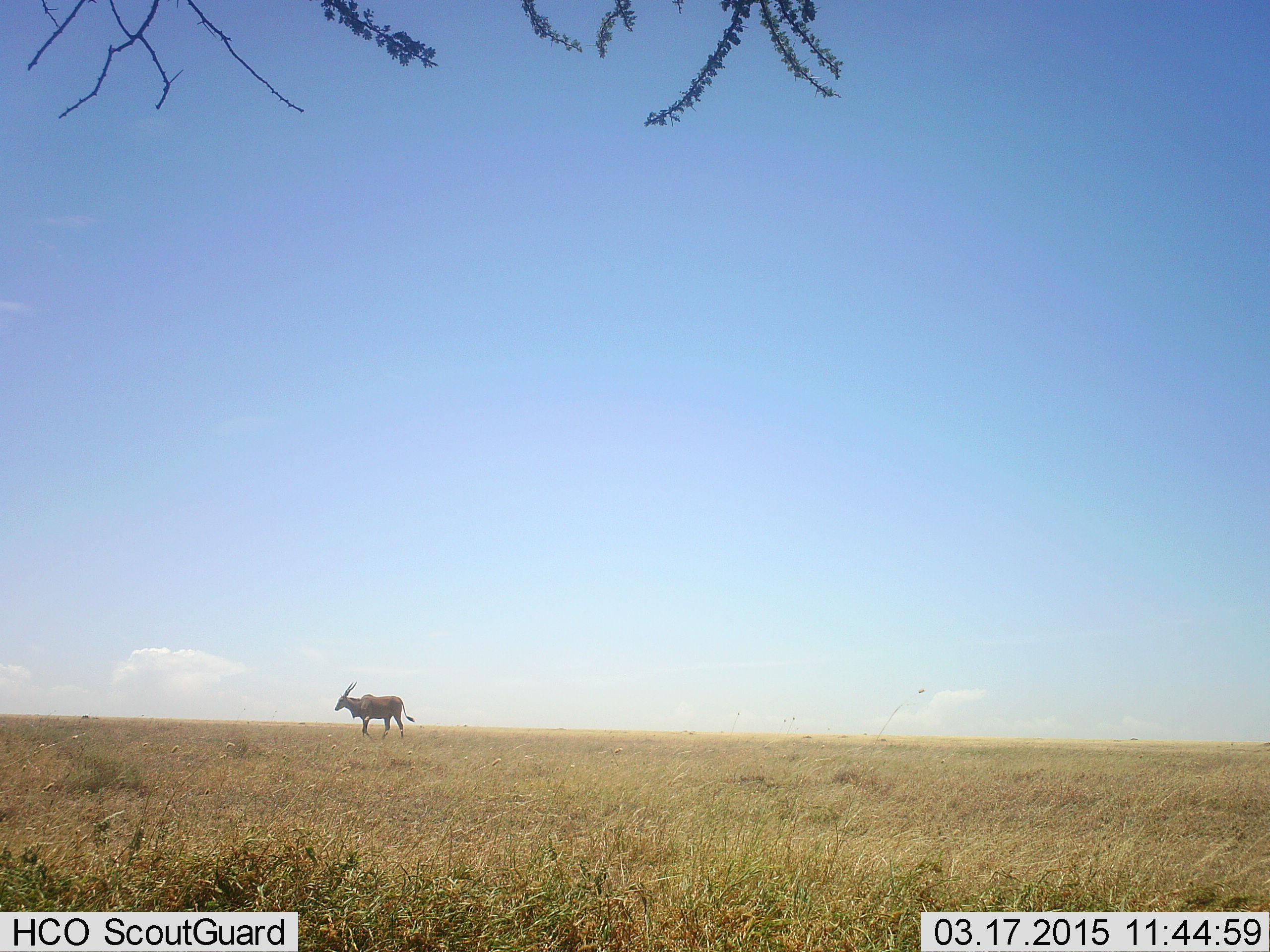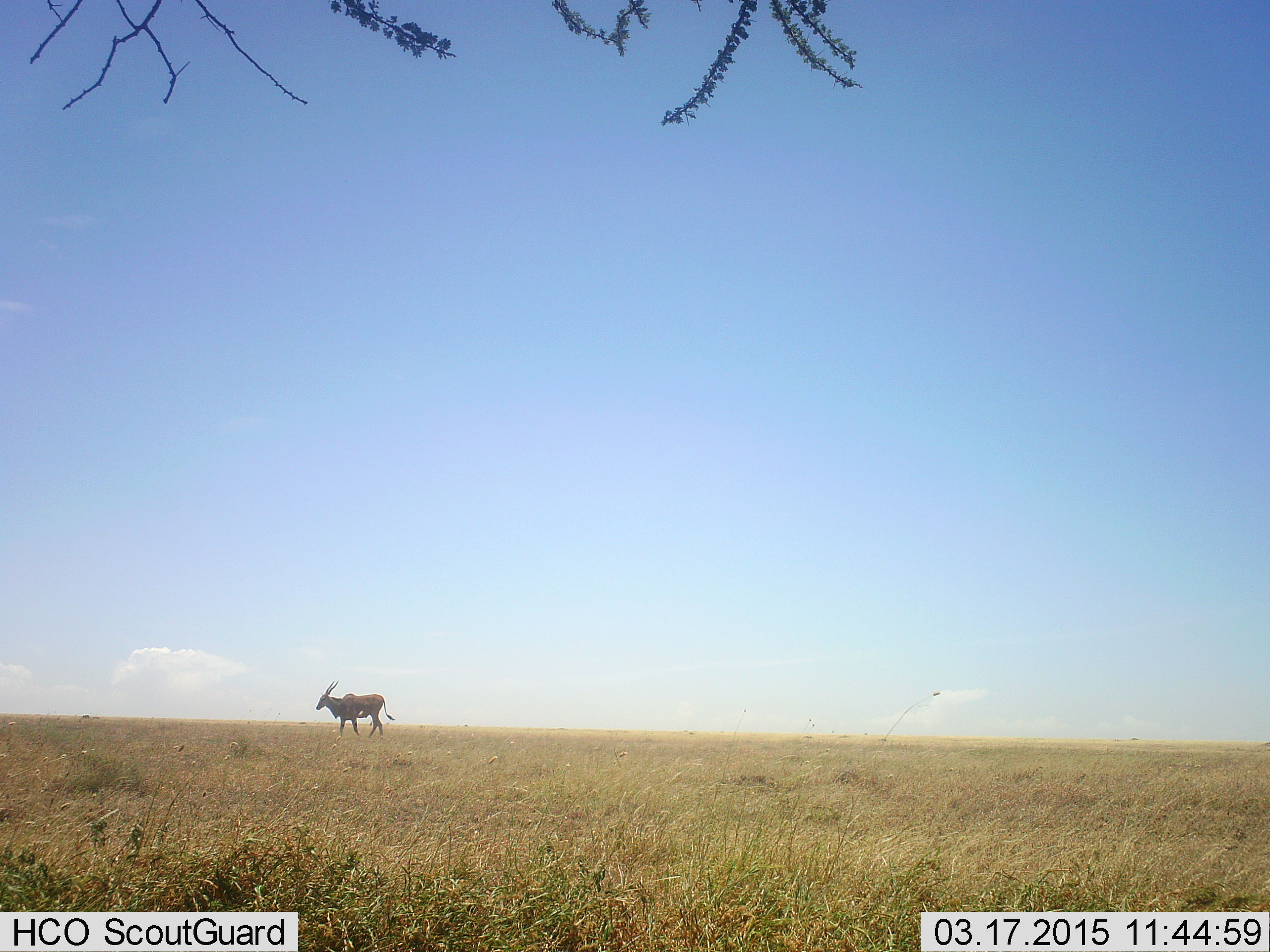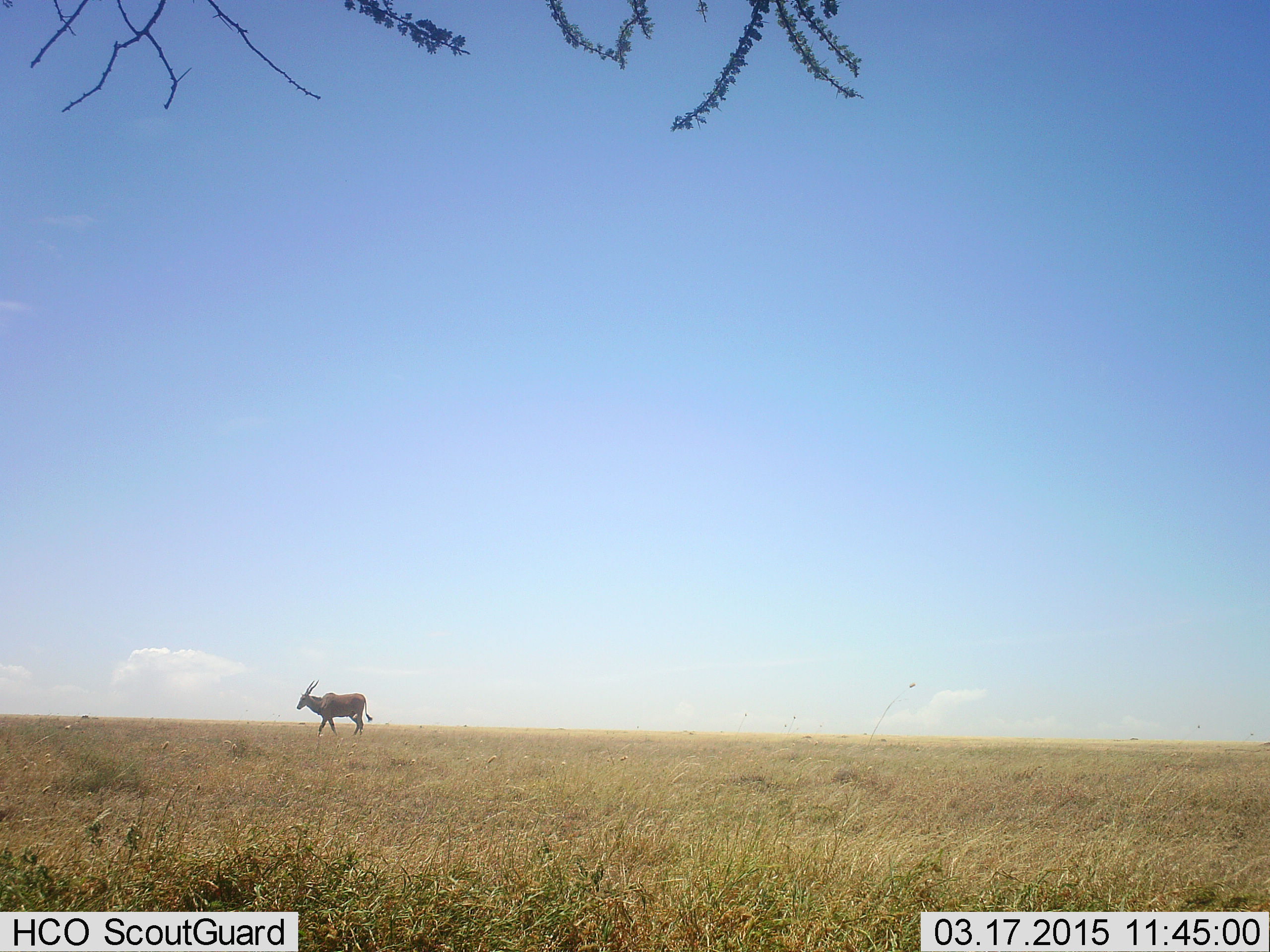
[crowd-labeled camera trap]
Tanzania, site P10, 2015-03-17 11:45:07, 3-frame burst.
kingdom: Animalia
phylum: Chordata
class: Mammalia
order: Artiodactyla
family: Bovidae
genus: Tragelaphus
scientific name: Tragelaphus oryx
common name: eland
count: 1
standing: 0%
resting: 0%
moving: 100%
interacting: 0%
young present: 0%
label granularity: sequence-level